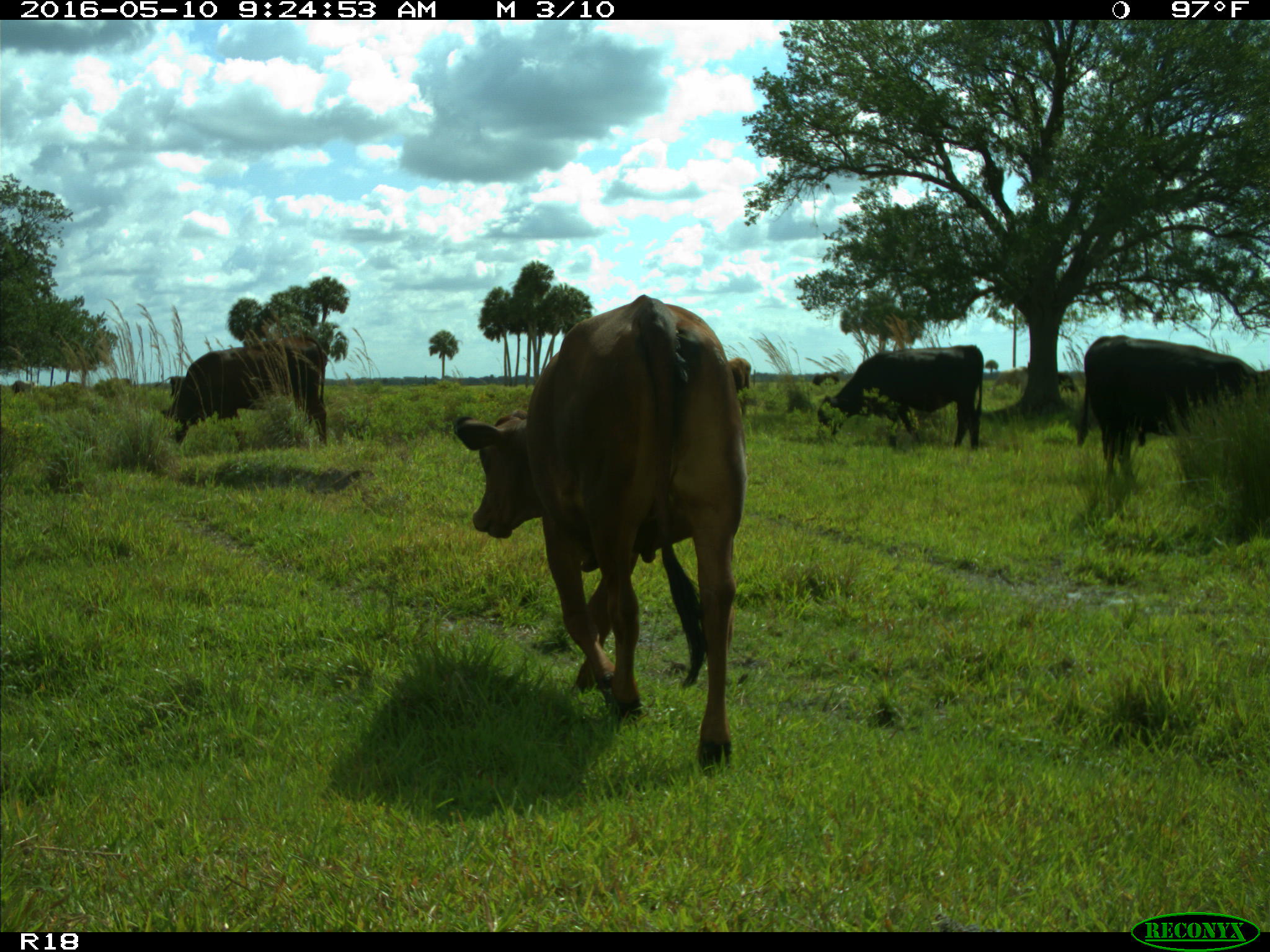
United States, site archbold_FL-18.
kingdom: Animalia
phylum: Chordata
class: Mammalia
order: Artiodactyla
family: Bovidae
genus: Bos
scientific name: Bos taurus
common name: domestic cow